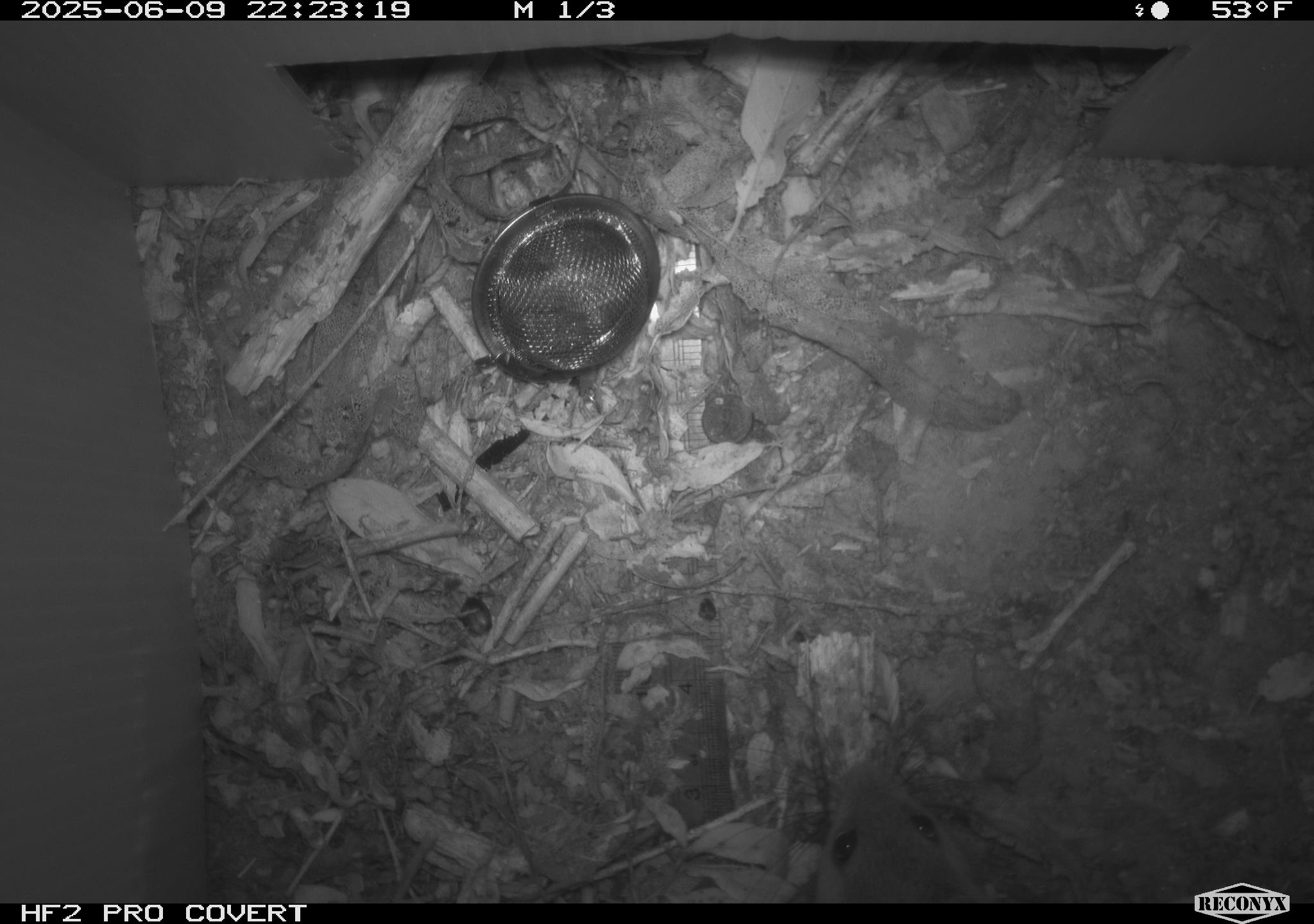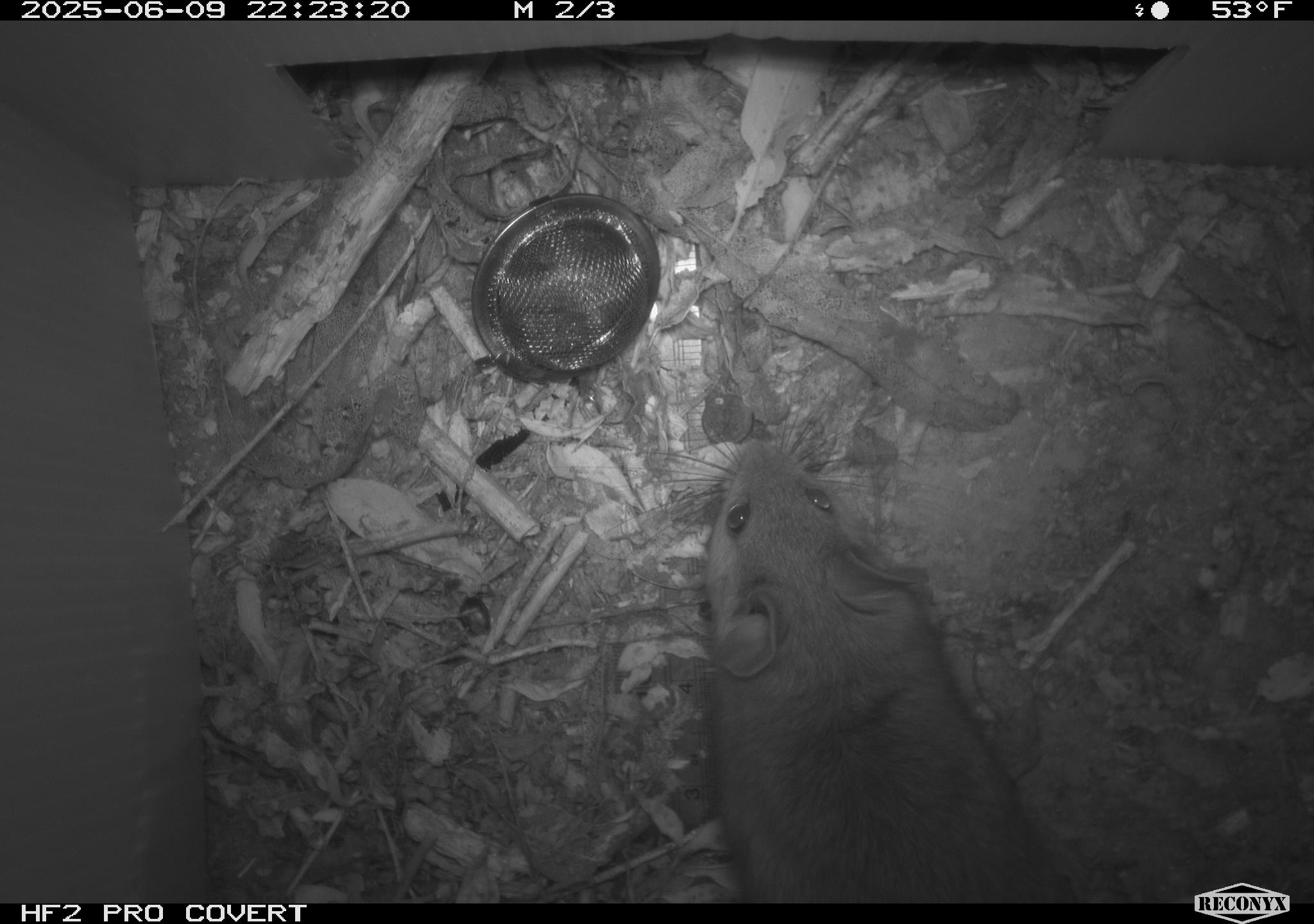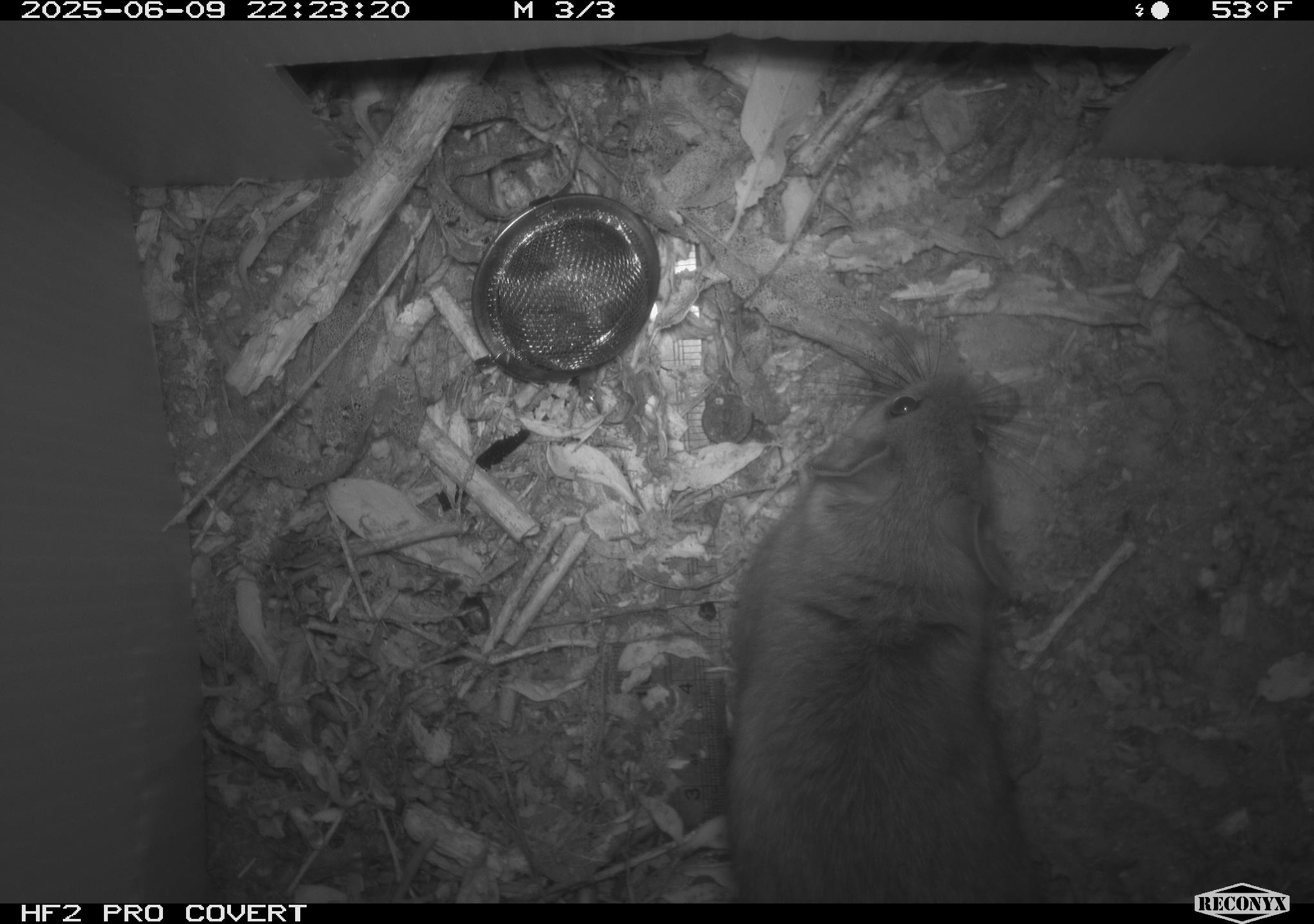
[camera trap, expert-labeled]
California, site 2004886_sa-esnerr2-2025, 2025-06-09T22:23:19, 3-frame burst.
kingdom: Animalia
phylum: Chordata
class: Mammalia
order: Rodentia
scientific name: Rodentia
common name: rodent